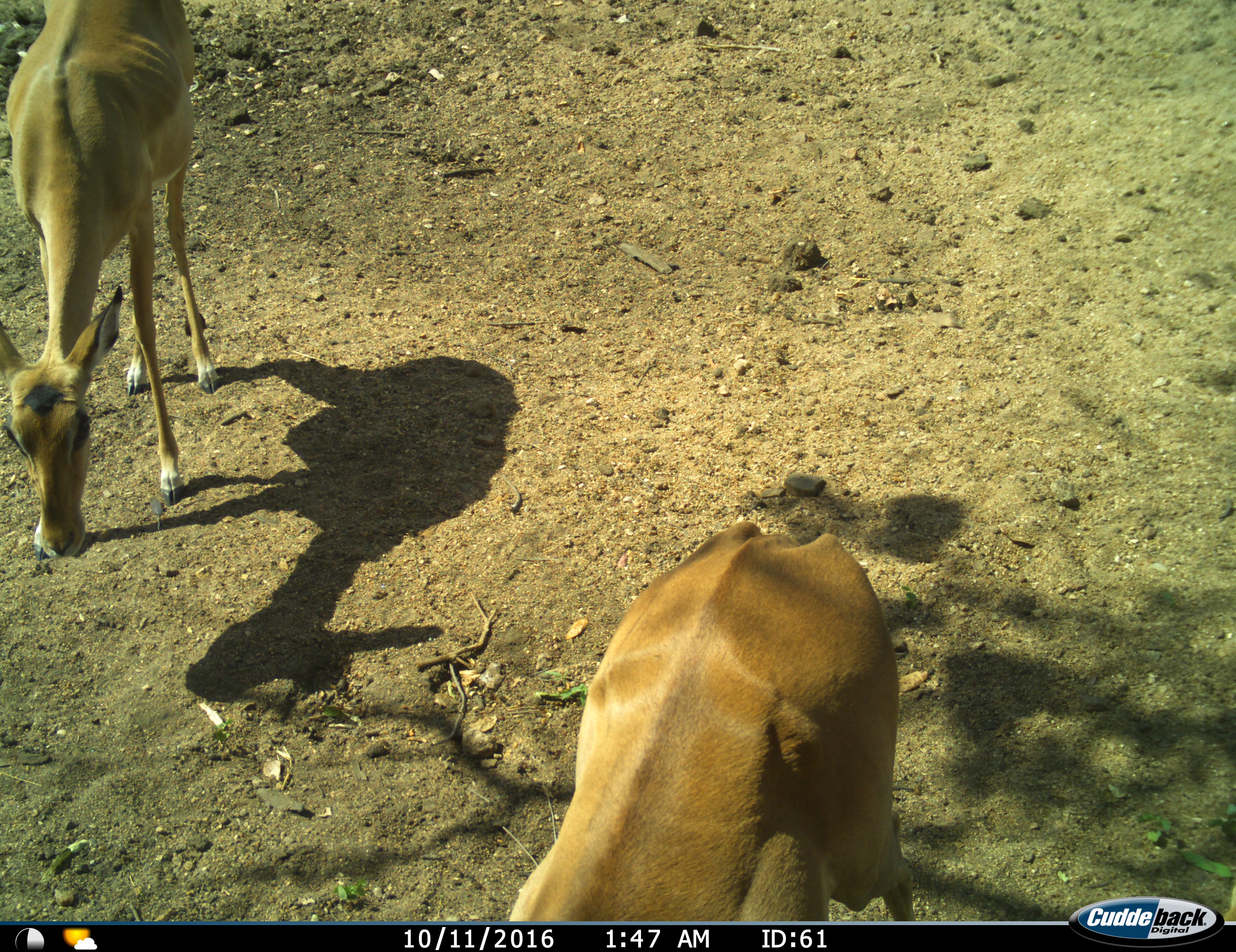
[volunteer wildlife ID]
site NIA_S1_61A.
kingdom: Animalia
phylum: Chordata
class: Mammalia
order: Artiodactyla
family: Bovidae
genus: Aepyceros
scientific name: Aepyceros melampus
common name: impala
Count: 2.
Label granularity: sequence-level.